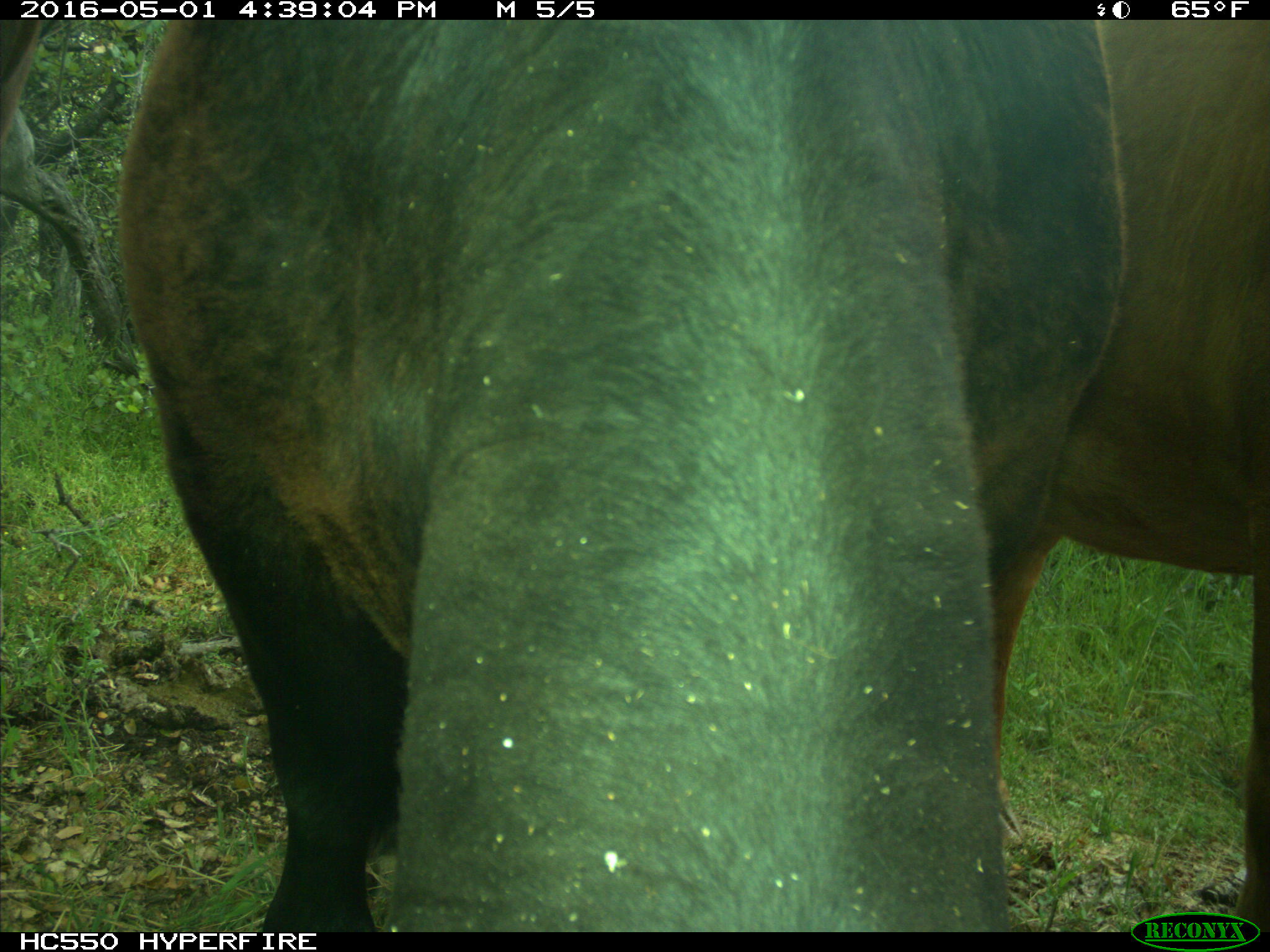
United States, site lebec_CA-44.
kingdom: Animalia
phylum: Chordata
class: Mammalia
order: Artiodactyla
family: Bovidae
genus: Bos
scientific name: Bos taurus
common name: domestic cow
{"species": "Bos taurus (domestic cow)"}